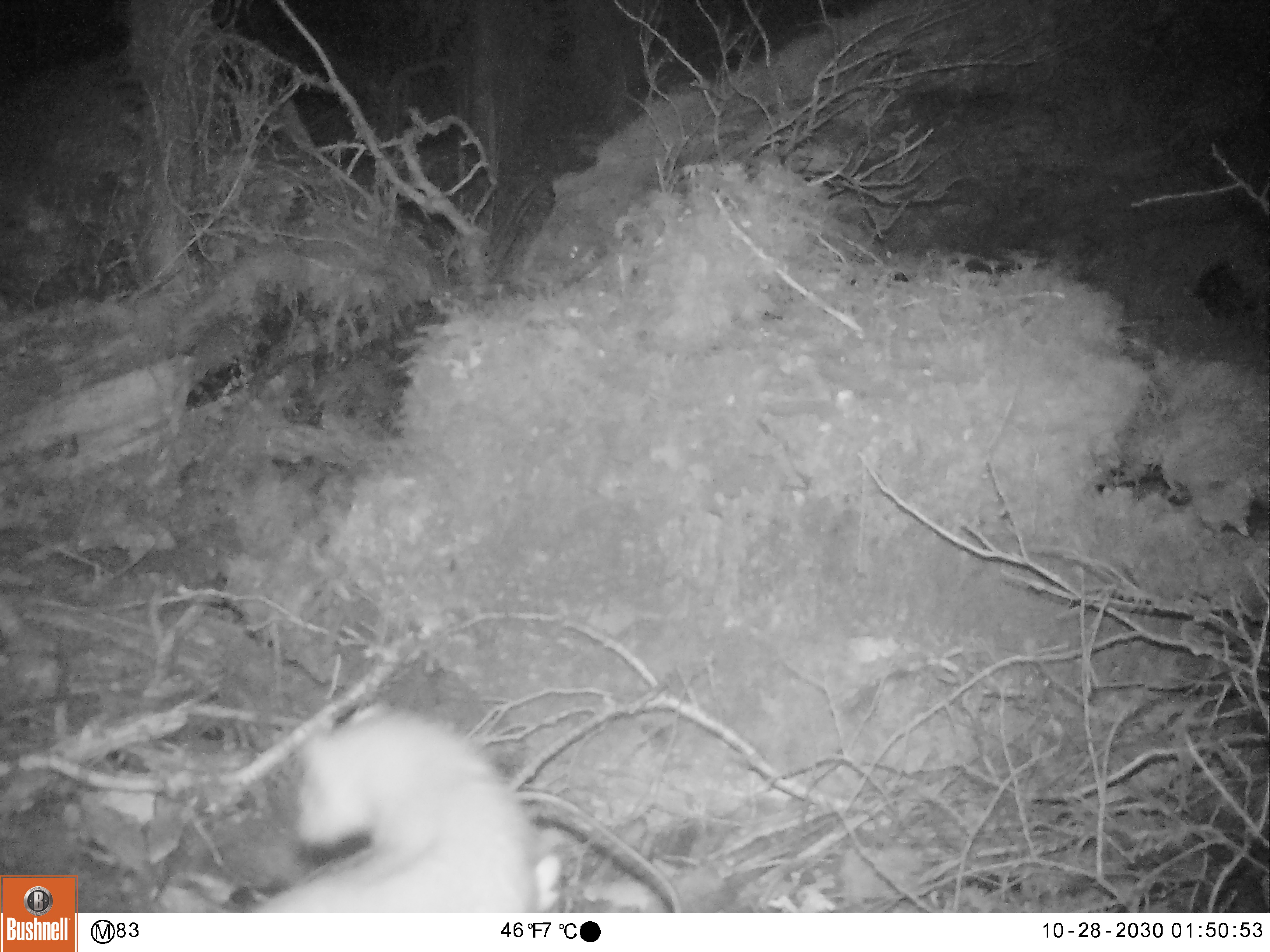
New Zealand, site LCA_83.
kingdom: Animalia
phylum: Chordata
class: Mammalia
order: Carnivora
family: Mustelidae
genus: Mustela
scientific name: Mustela erminea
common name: stoat